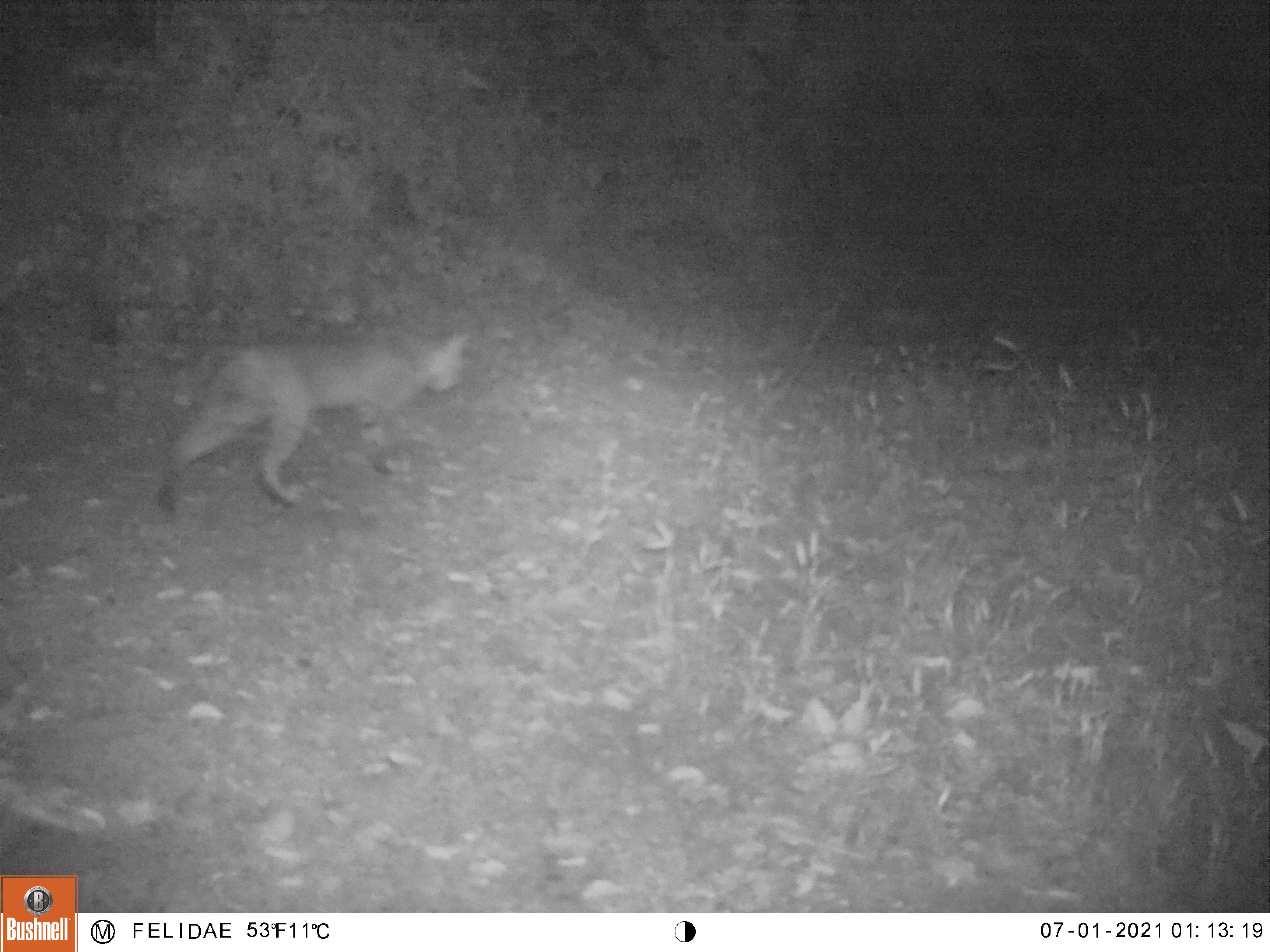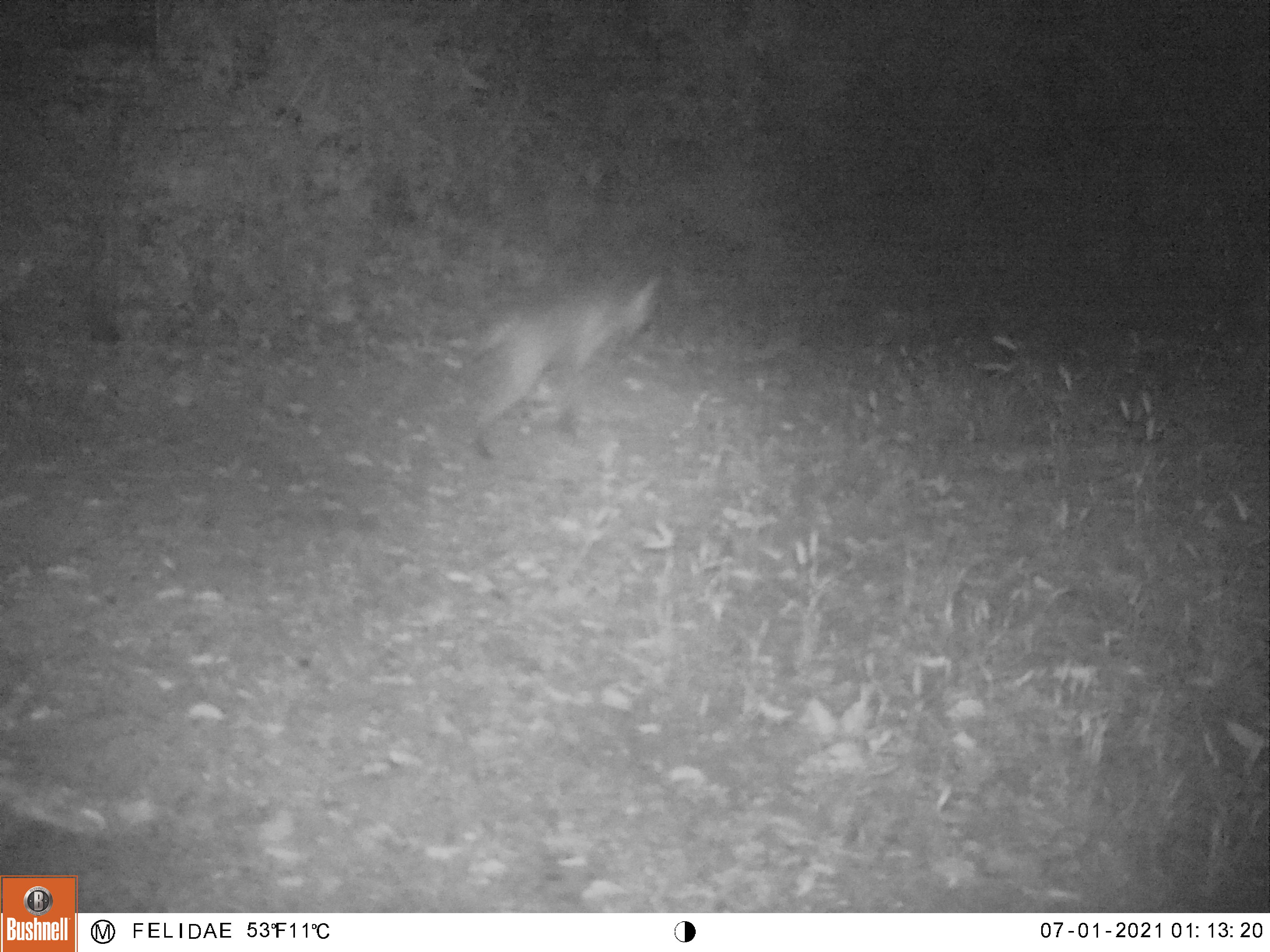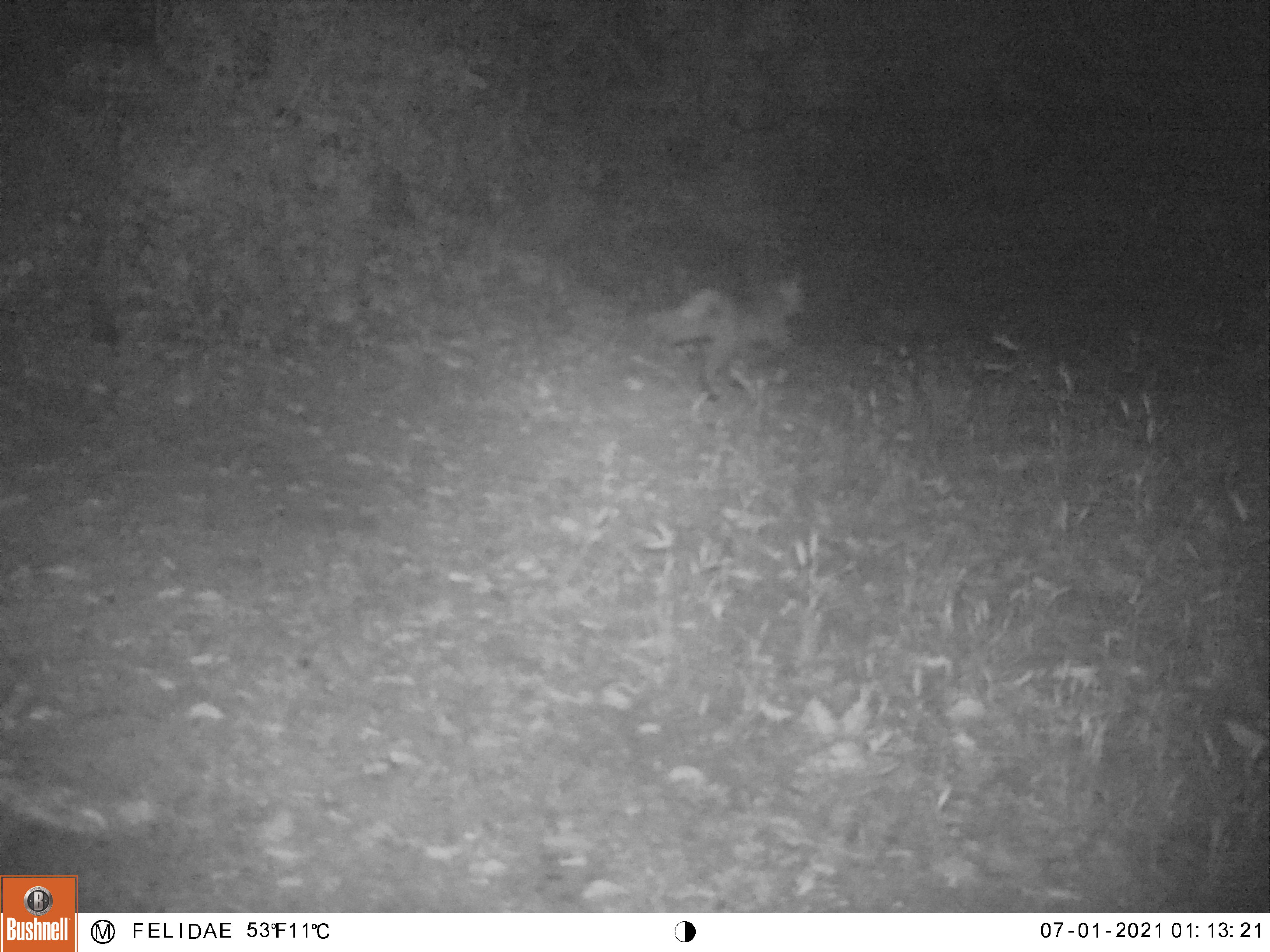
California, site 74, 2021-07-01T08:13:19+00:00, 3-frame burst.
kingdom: Animalia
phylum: Chordata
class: Mammalia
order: Carnivora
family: Felidae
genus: Lynx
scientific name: Lynx rufus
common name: bobcat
Bobcat (Lynx rufus).